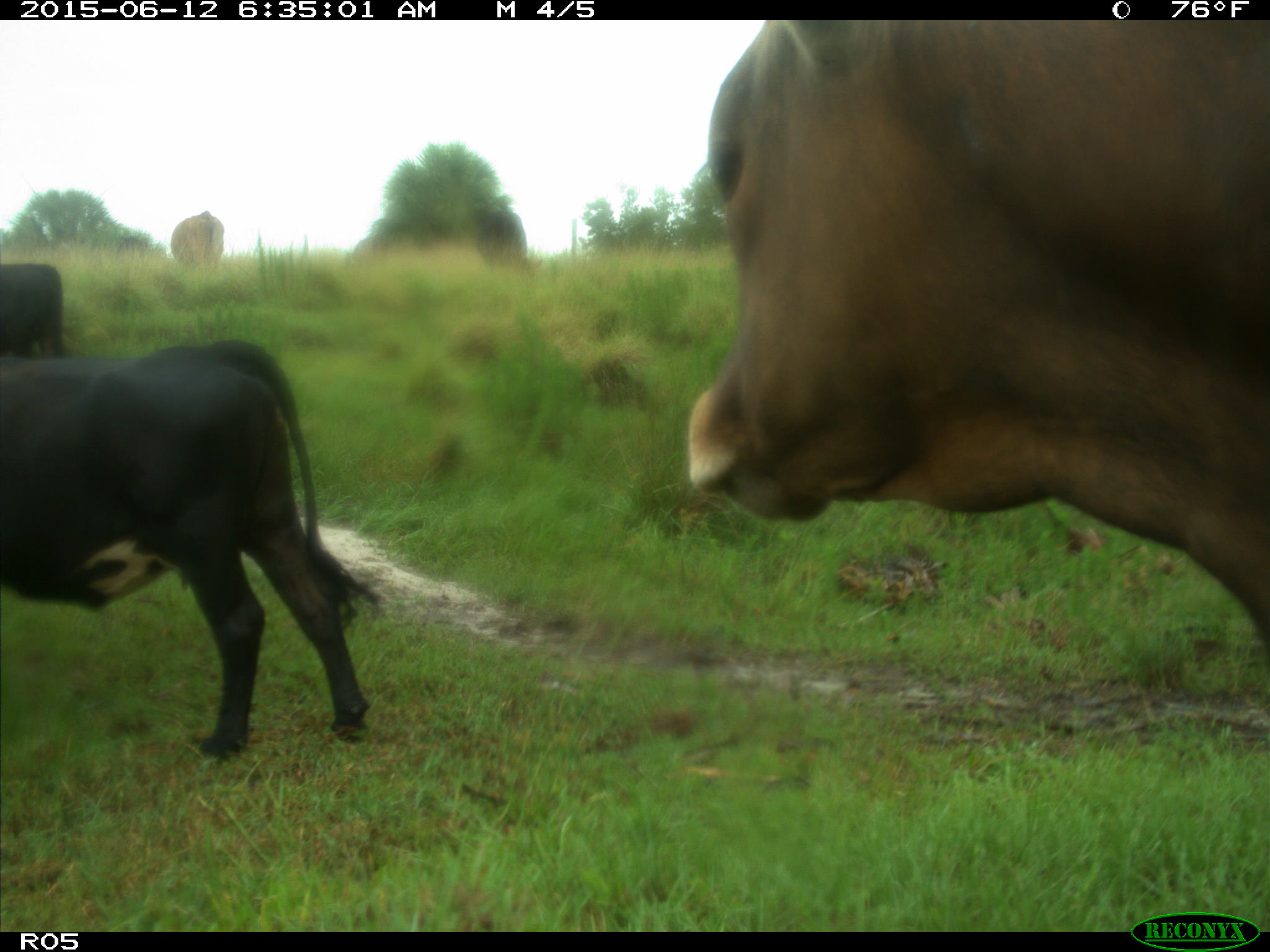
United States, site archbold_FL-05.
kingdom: Animalia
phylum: Chordata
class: Mammalia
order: Artiodactyla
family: Bovidae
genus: Bos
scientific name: Bos taurus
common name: domestic cow